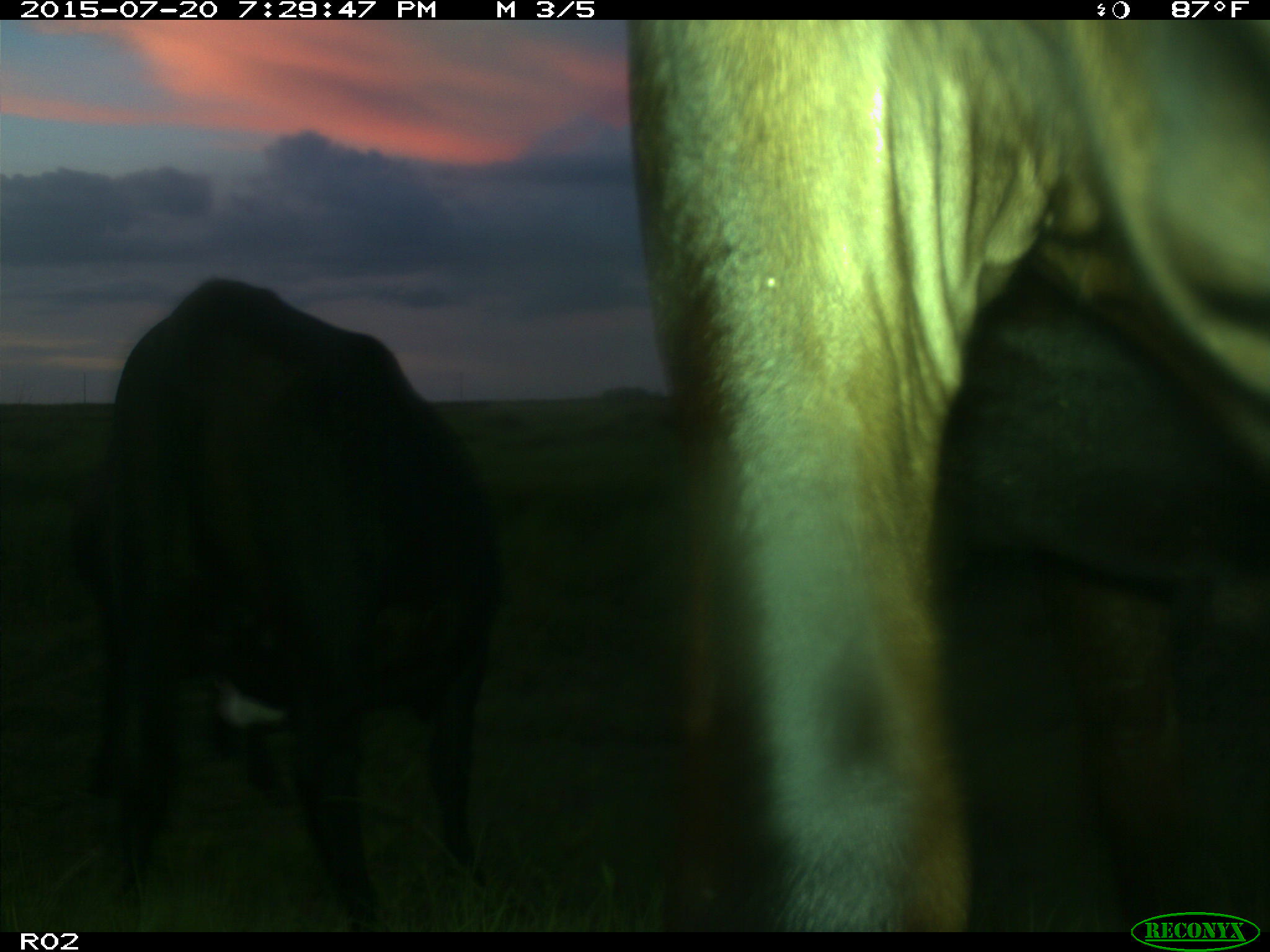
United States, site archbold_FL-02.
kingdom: Animalia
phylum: Chordata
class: Mammalia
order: Artiodactyla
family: Bovidae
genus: Bos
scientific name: Bos taurus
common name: domestic cow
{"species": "Bos taurus (domestic cow)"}